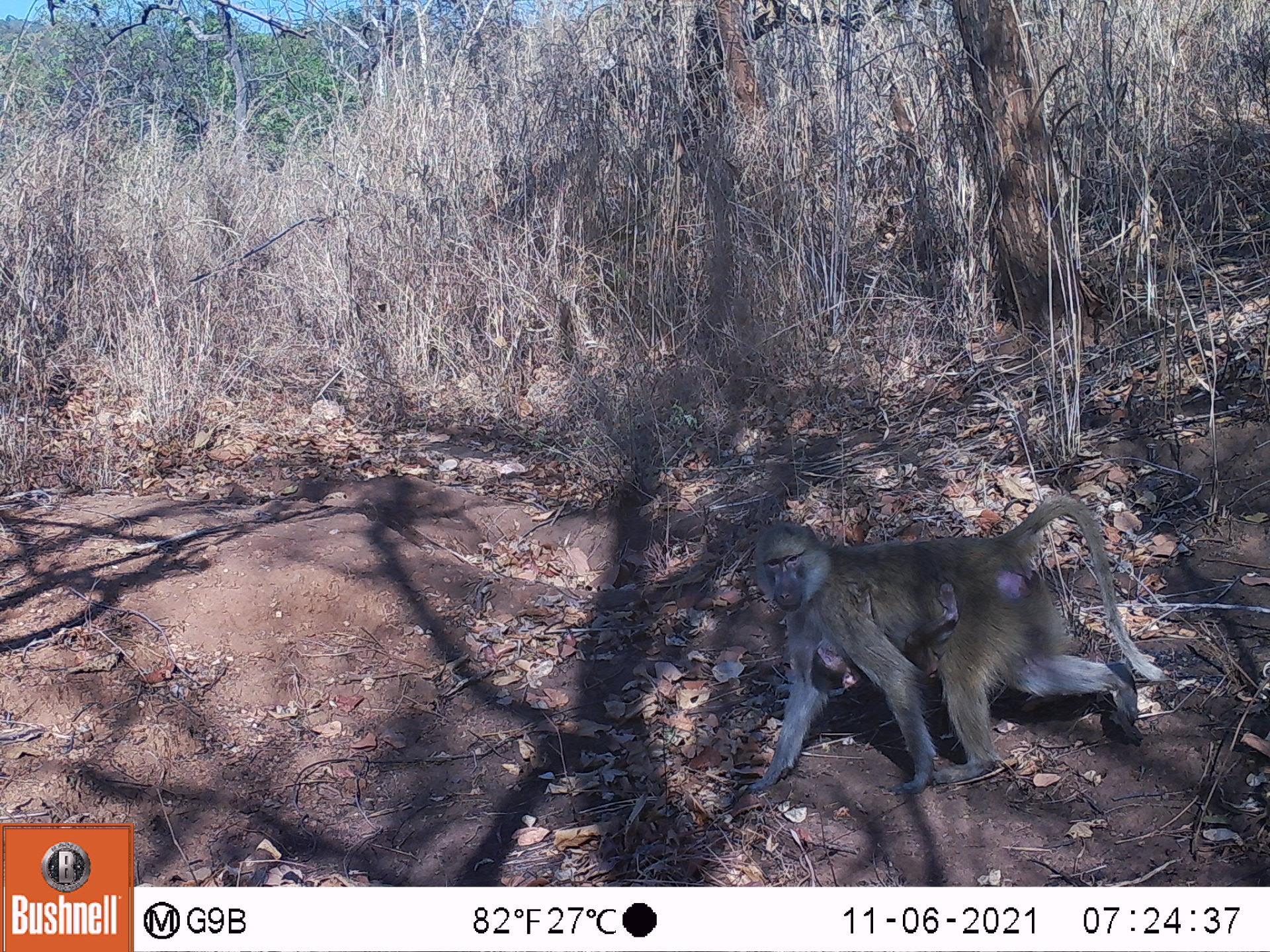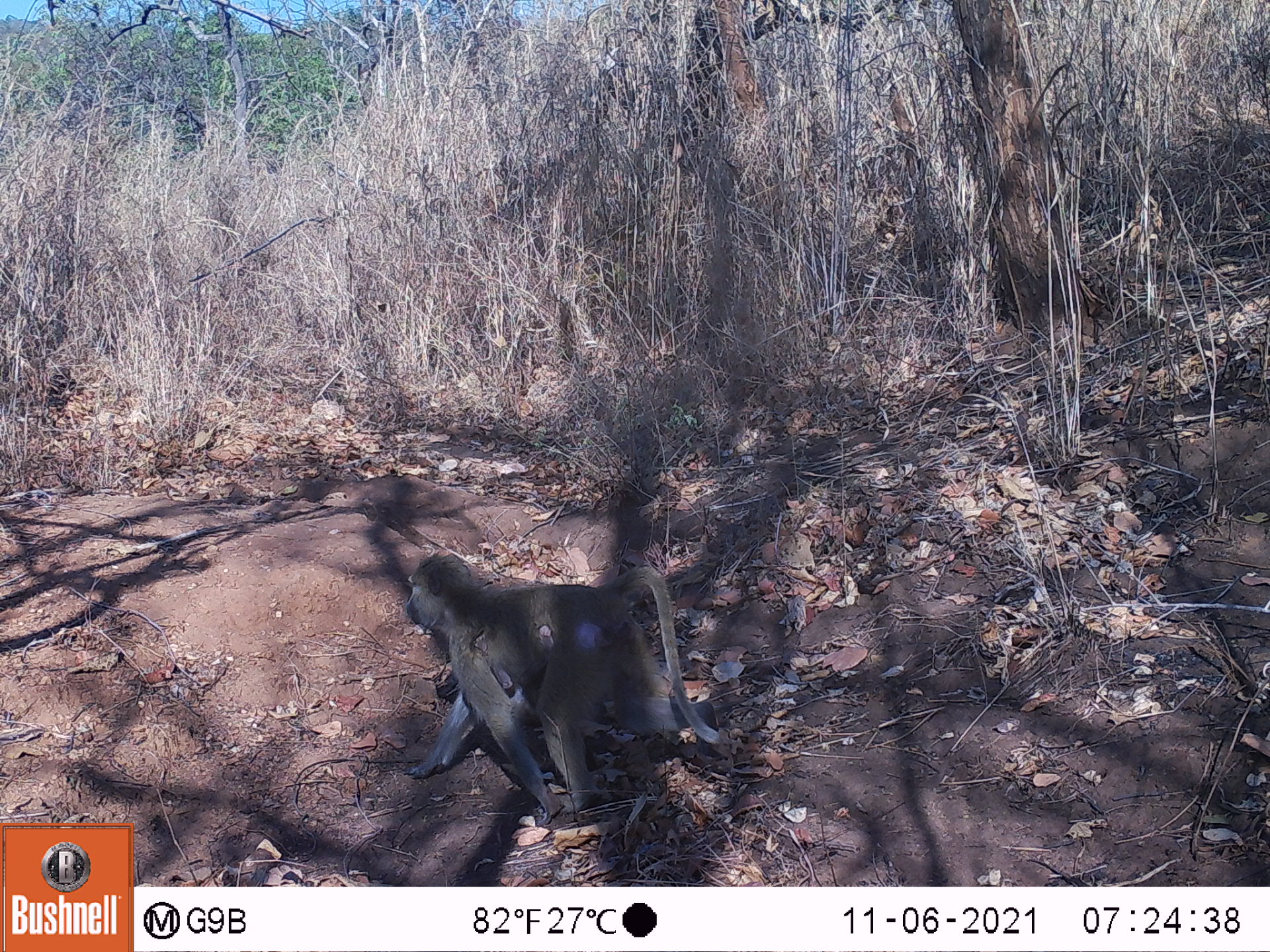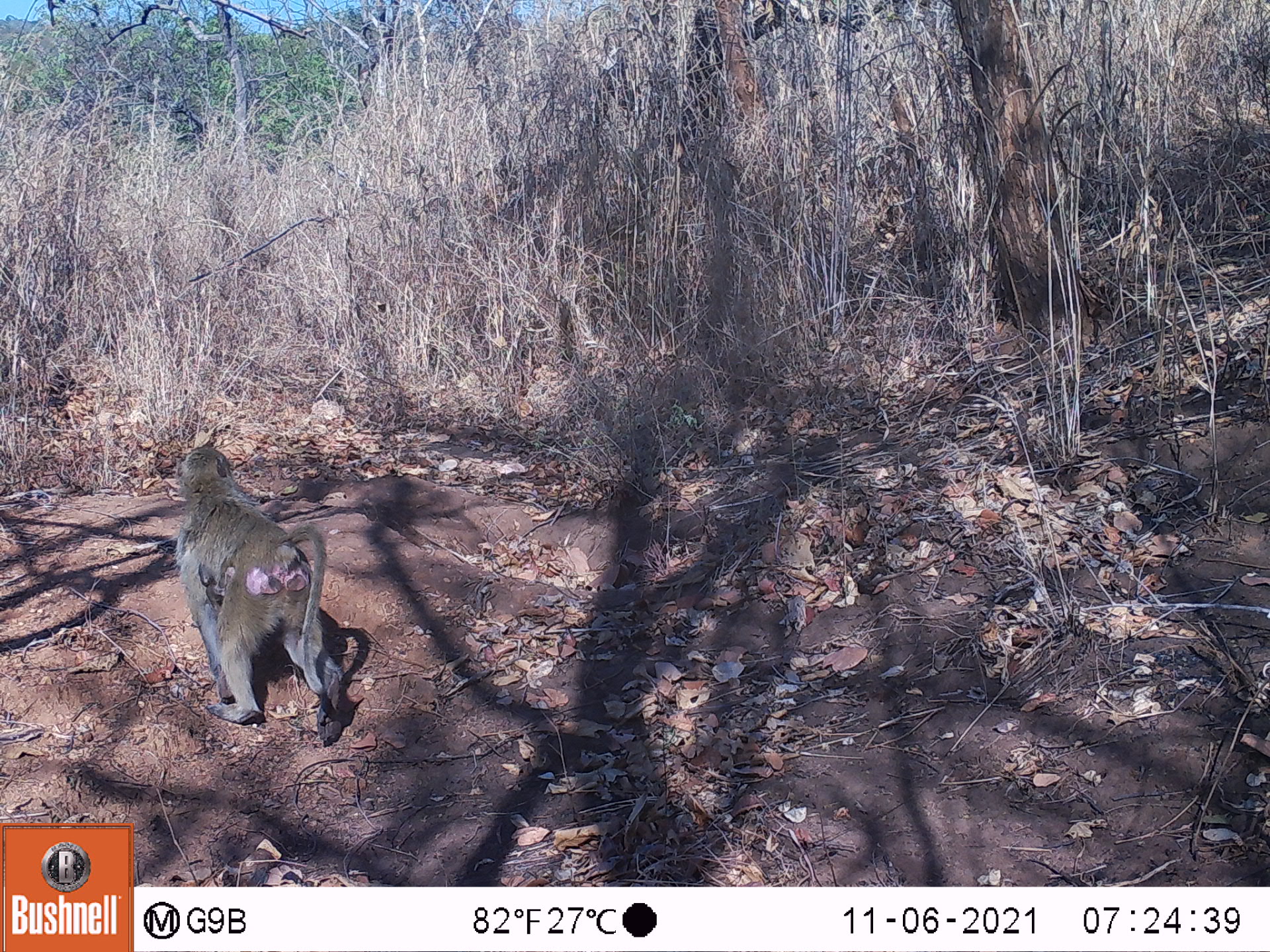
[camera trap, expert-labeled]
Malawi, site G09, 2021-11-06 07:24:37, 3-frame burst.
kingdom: Animalia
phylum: Chordata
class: Mammalia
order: Primates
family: Cercopithecidae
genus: Papio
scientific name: Papio cynocephalus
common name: yellow baboon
Yellow baboon (Papio cynocephalus), count 2.